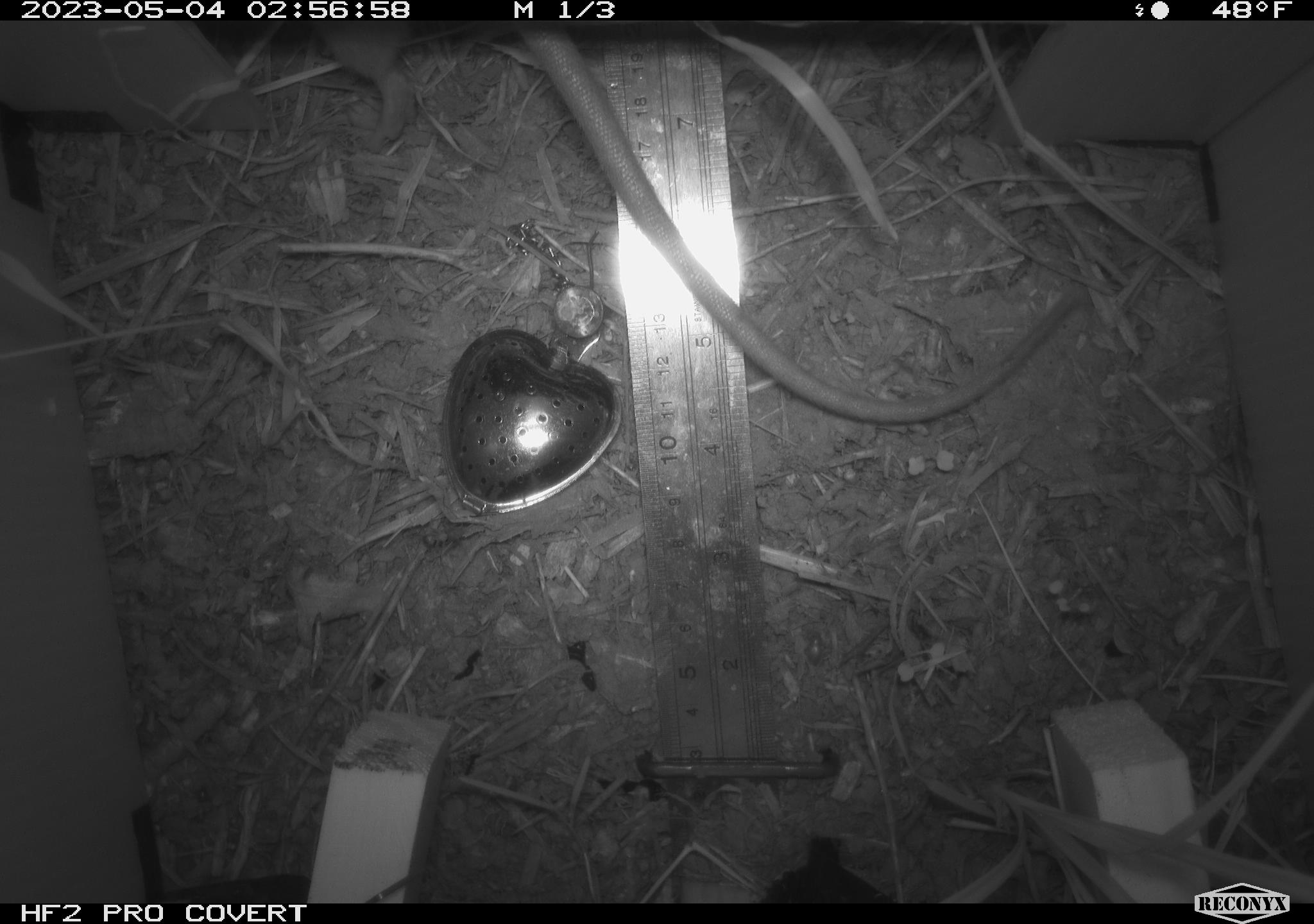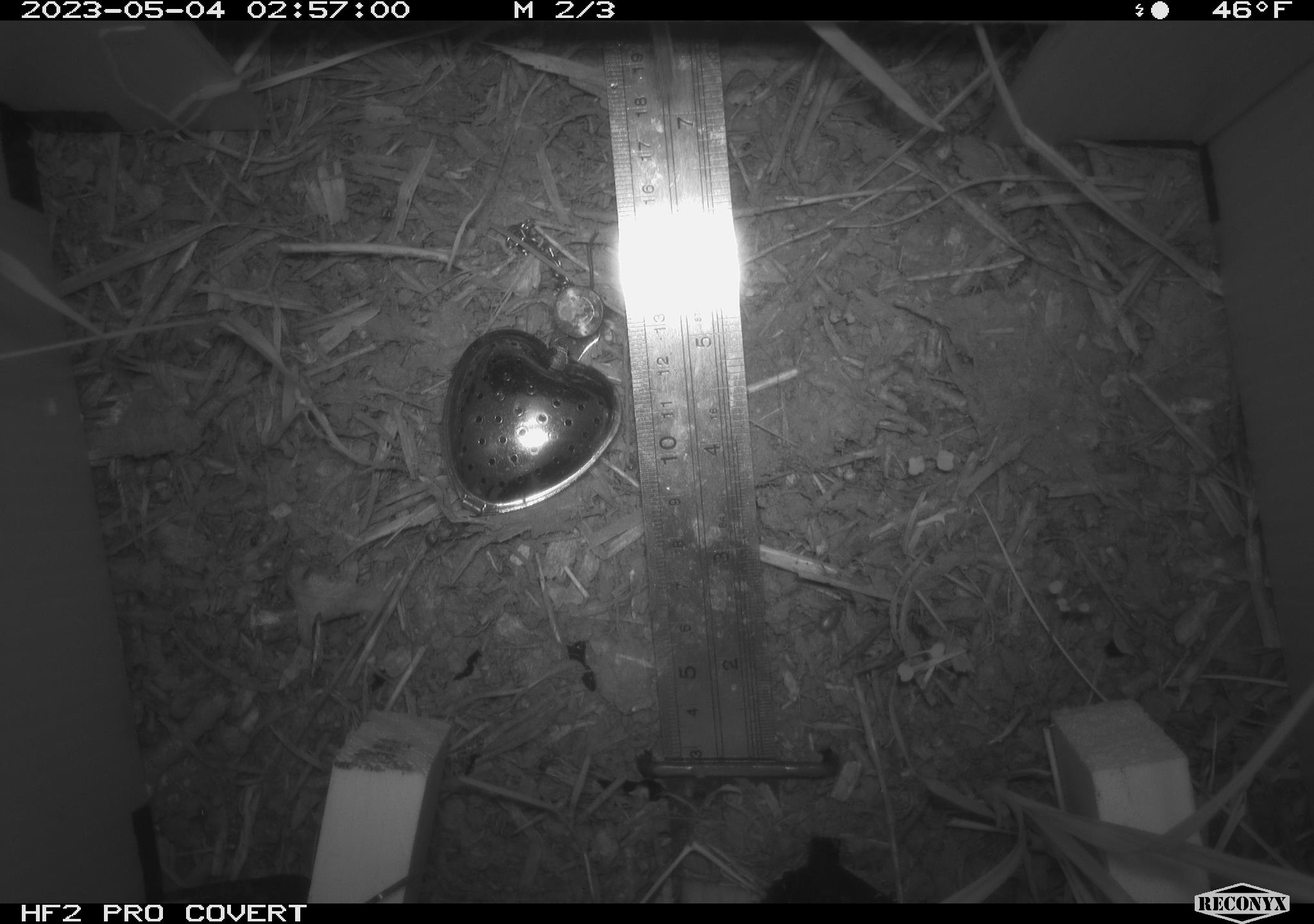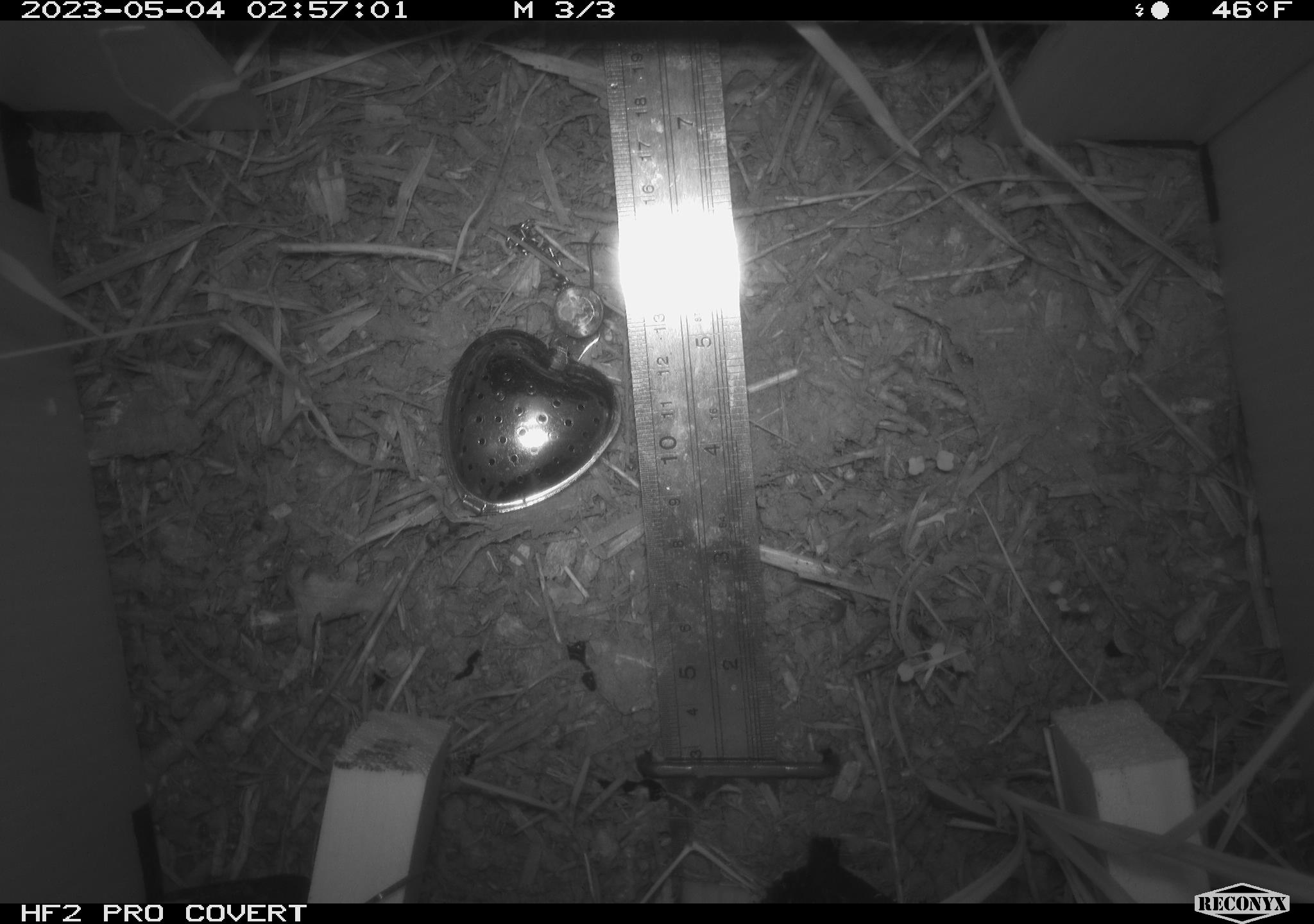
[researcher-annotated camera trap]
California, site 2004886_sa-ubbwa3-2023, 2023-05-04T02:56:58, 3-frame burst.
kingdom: Animalia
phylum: Chordata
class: Mammalia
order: Rodentia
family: Muridae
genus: Rattus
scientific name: Rattus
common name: rat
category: rattus species